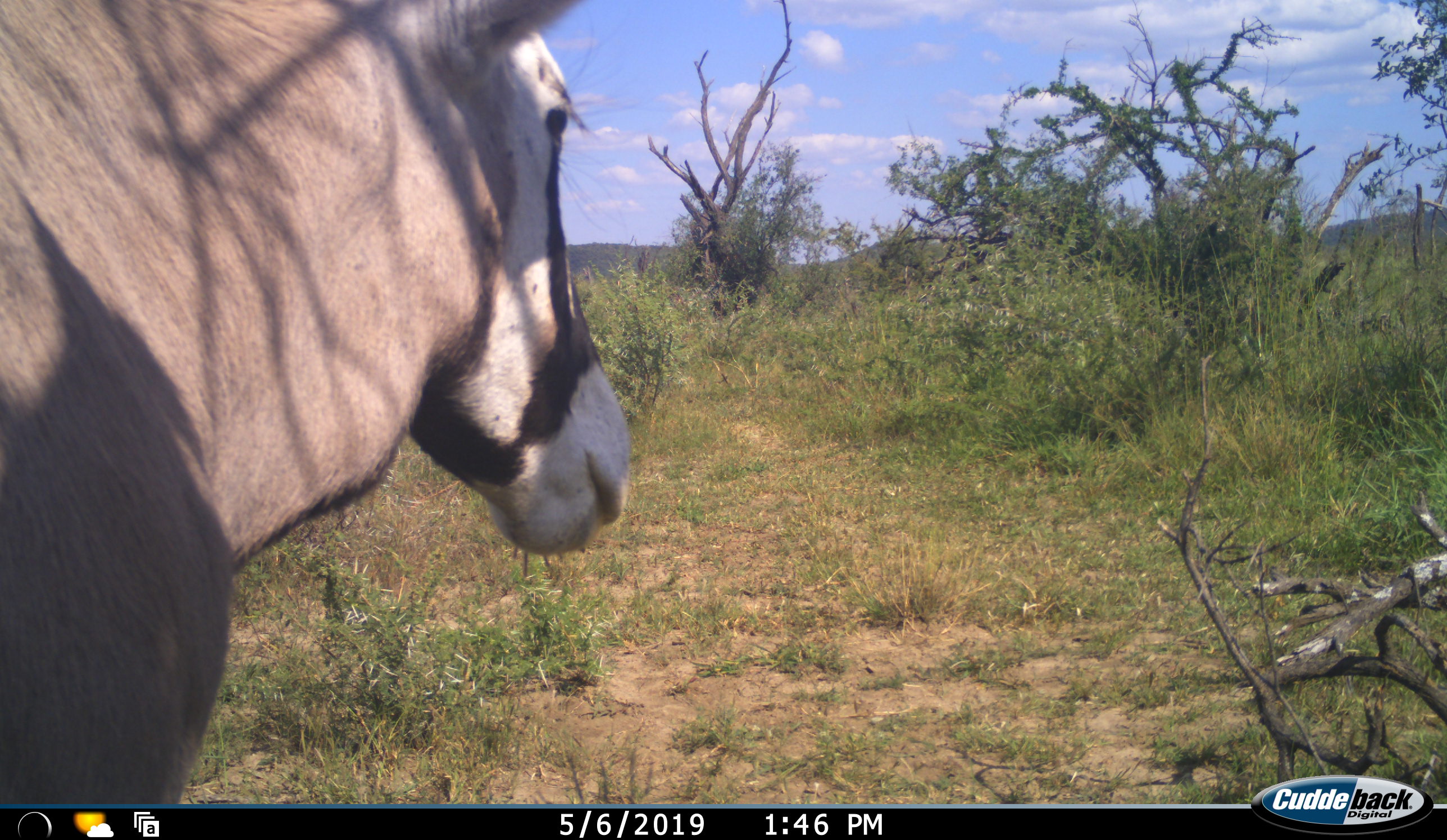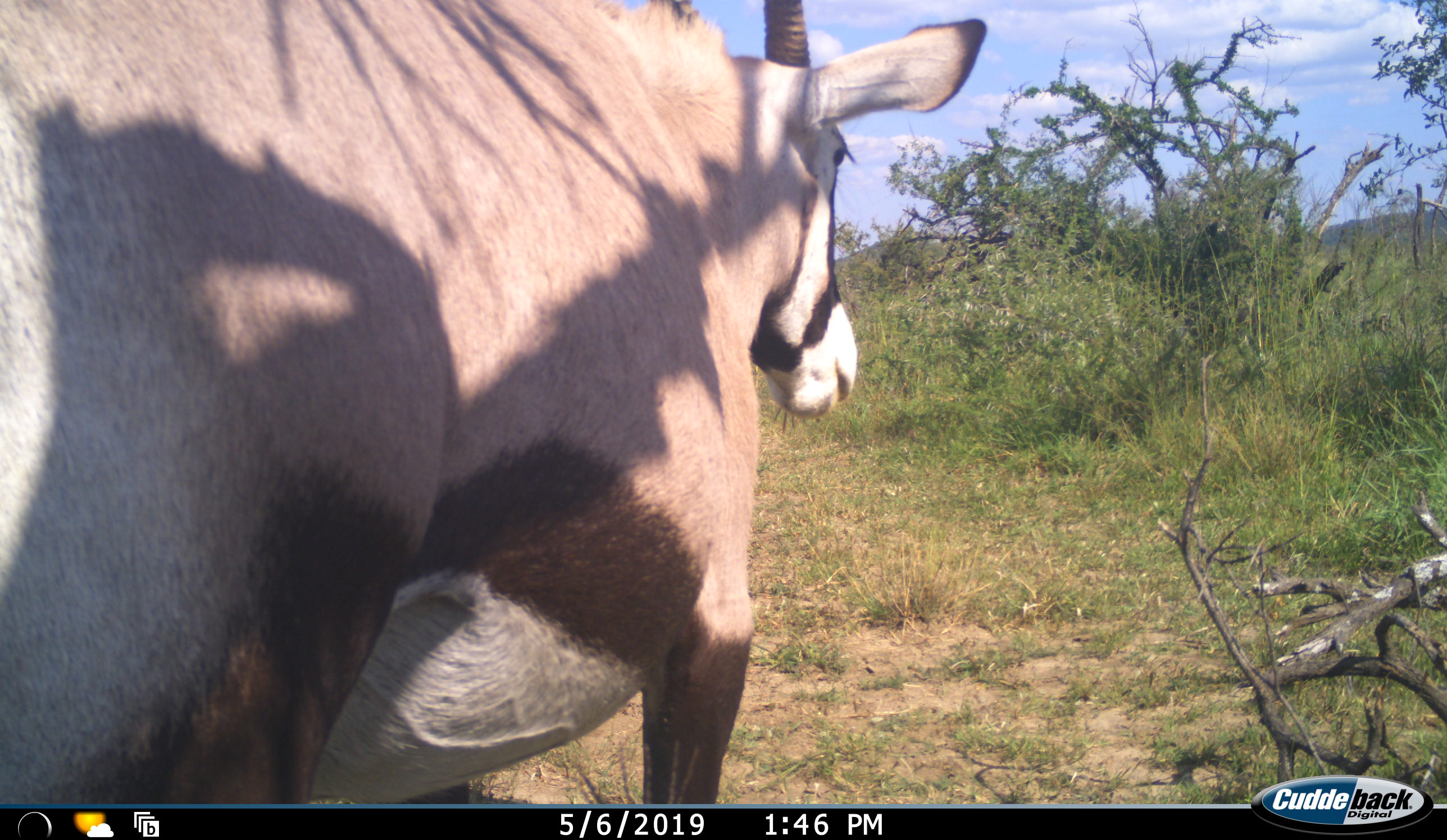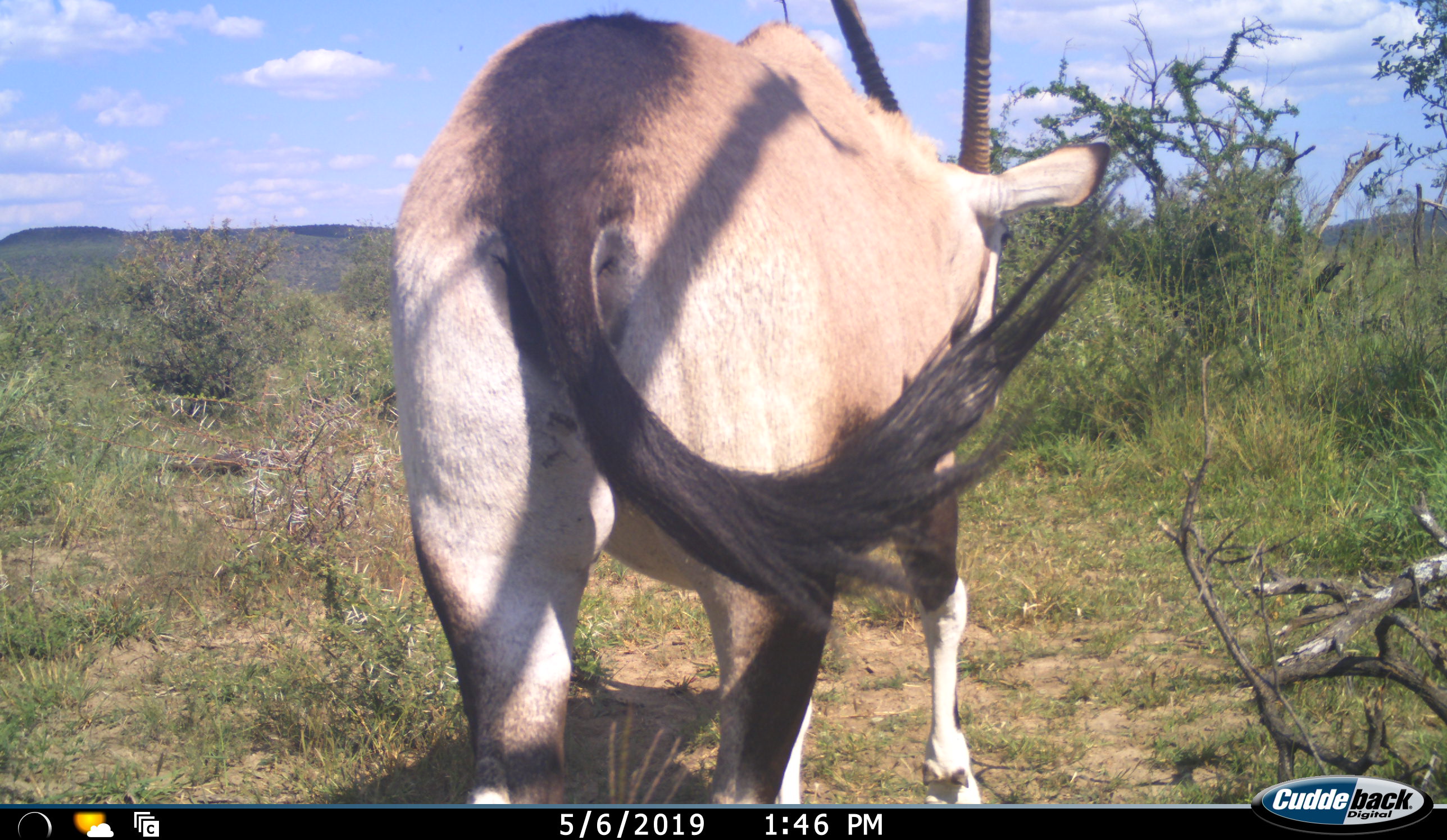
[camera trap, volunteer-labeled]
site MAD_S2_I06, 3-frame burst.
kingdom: Animalia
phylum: Chordata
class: Mammalia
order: Artiodactyla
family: Bovidae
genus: Oryx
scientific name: Oryx gazella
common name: gemsbok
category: oryx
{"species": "oryx (gemsbok) (Oryx gazella)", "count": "1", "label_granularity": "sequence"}